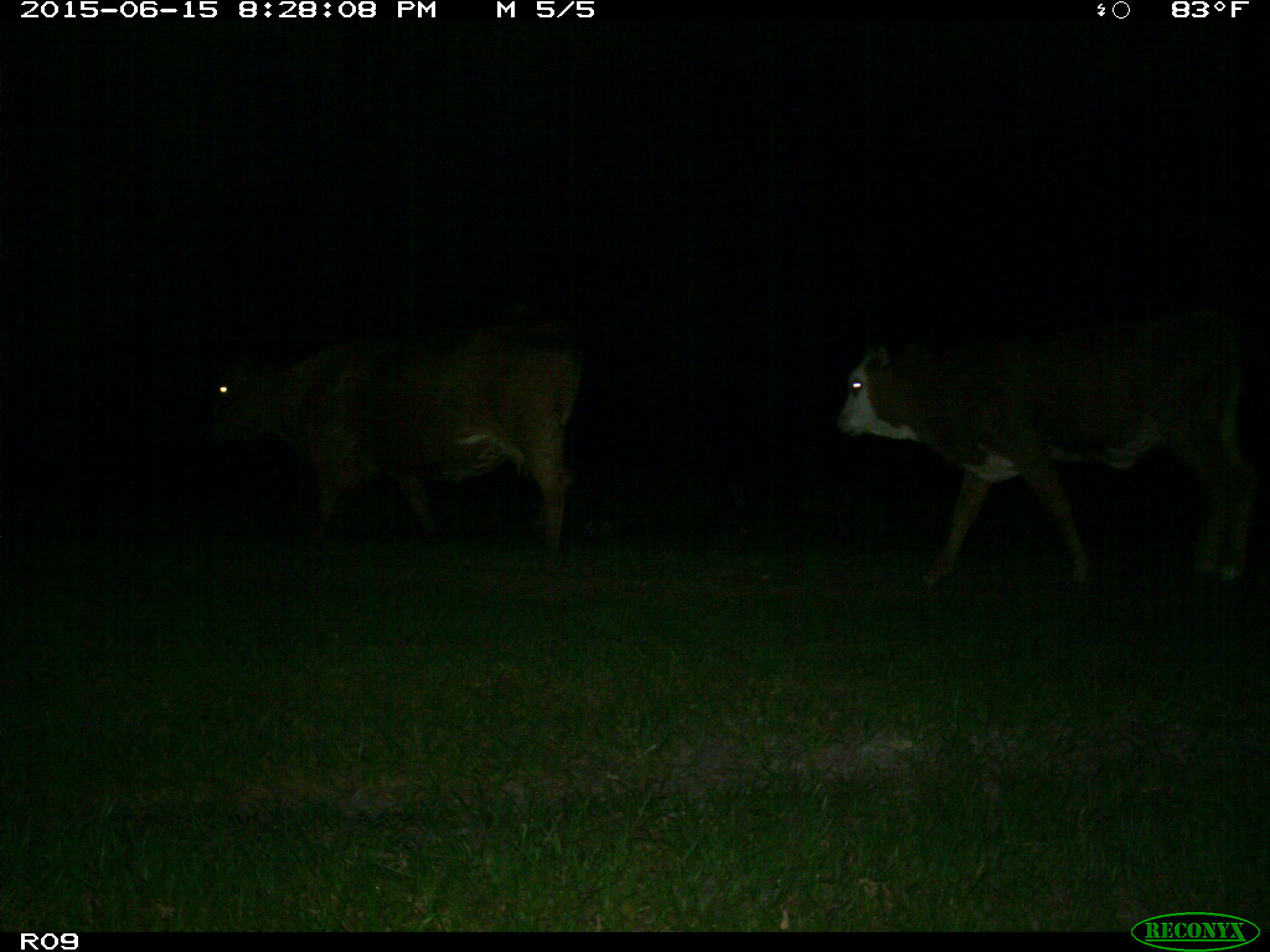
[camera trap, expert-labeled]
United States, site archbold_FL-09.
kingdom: Animalia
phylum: Chordata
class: Mammalia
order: Artiodactyla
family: Bovidae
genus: Bos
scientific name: Bos taurus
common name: domestic cow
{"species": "Bos taurus (domestic cow)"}